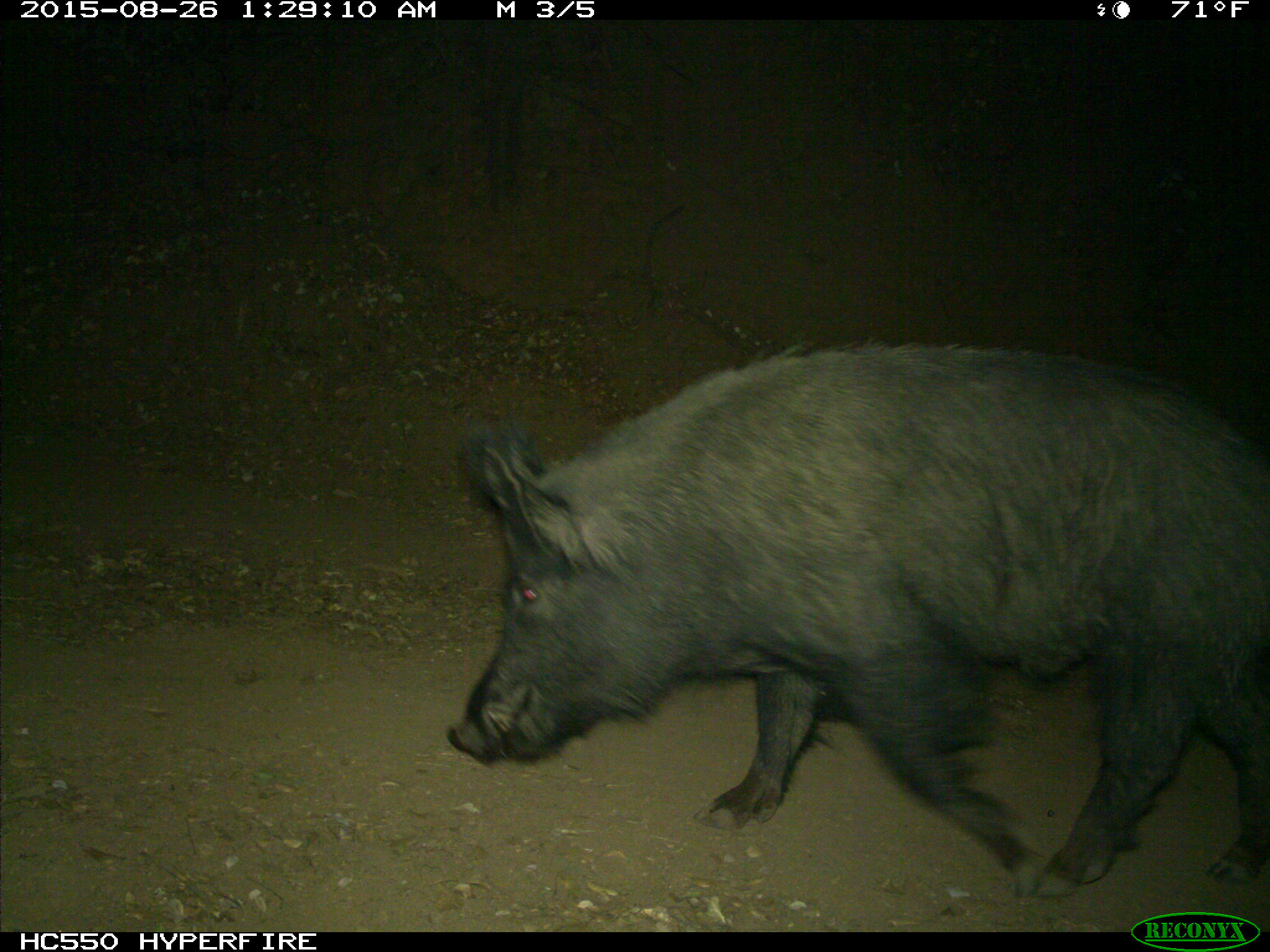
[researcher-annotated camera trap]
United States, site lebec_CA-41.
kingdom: Animalia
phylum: Chordata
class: Mammalia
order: Artiodactyla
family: Suidae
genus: Sus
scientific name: Sus scrofa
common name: wild boar